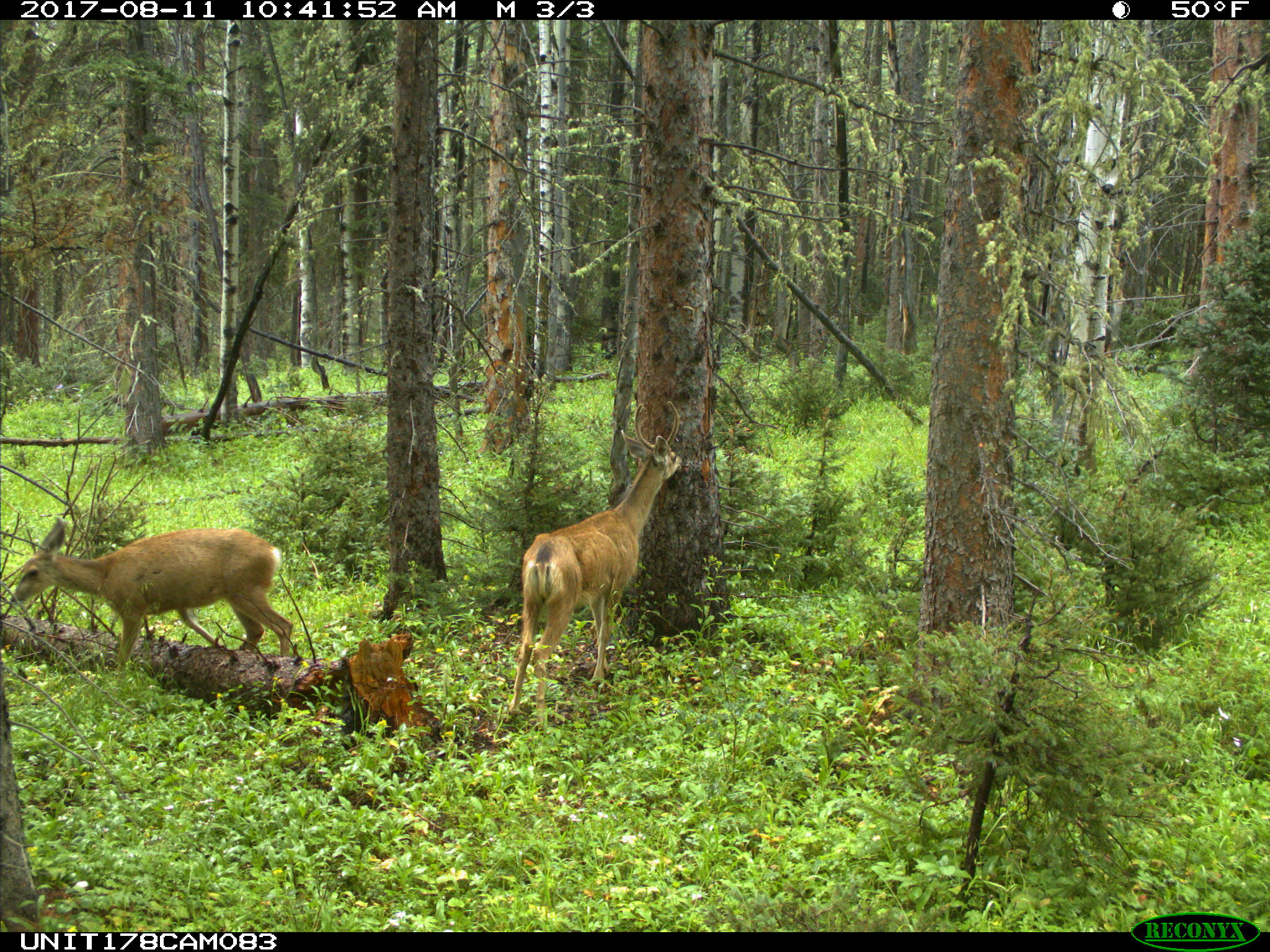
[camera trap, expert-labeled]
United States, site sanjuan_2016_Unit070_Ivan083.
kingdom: Animalia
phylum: Chordata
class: Mammalia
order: Artiodactyla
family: Cervidae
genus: Odocoileus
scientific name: Odocoileus hemionus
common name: mule deer